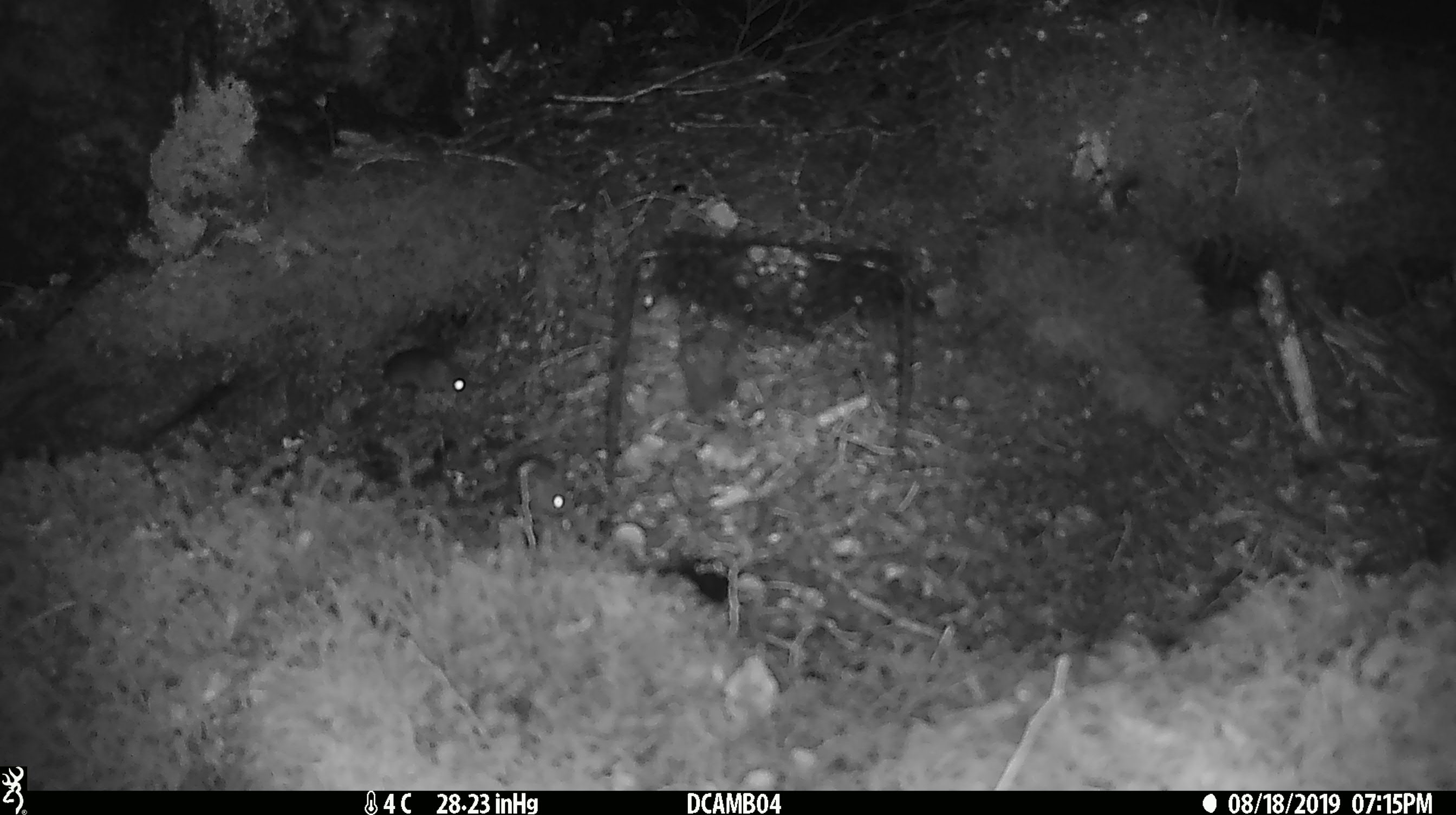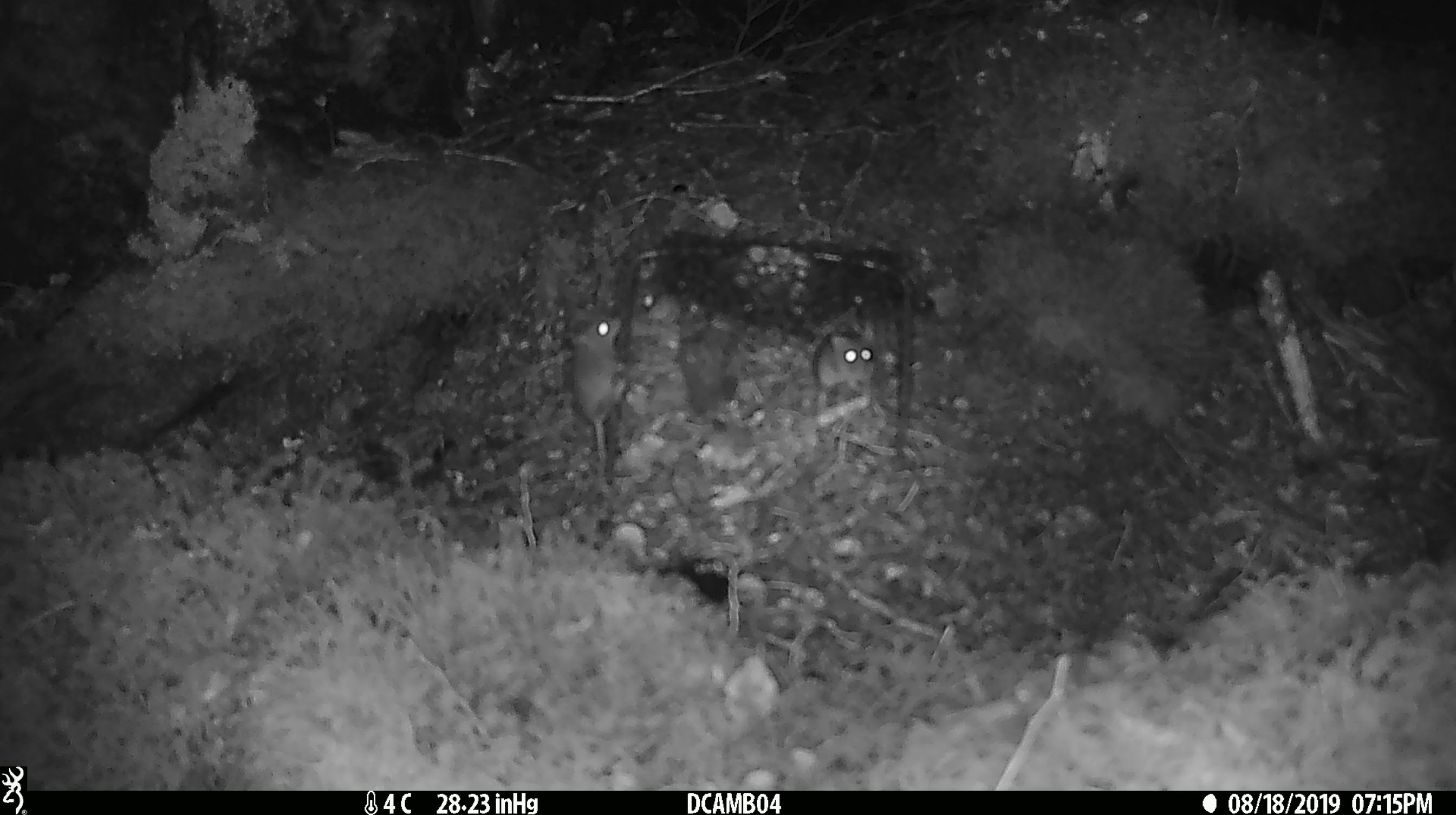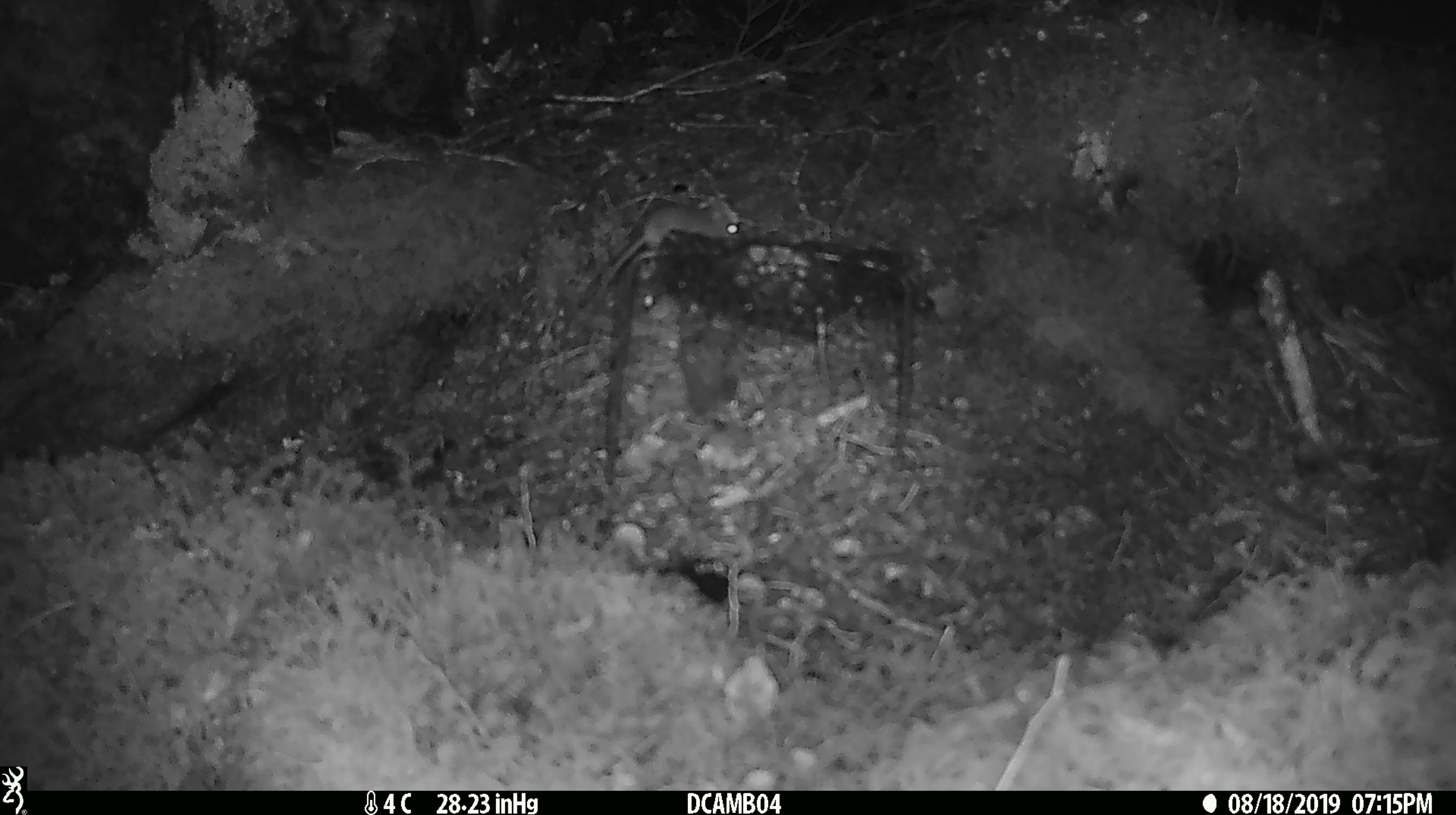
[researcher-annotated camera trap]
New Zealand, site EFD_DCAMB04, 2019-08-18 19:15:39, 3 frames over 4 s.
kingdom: Animalia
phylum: Chordata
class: Mammalia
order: Rodentia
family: Muridae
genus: Mus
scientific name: Mus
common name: mouse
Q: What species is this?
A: Mouse (Mus).